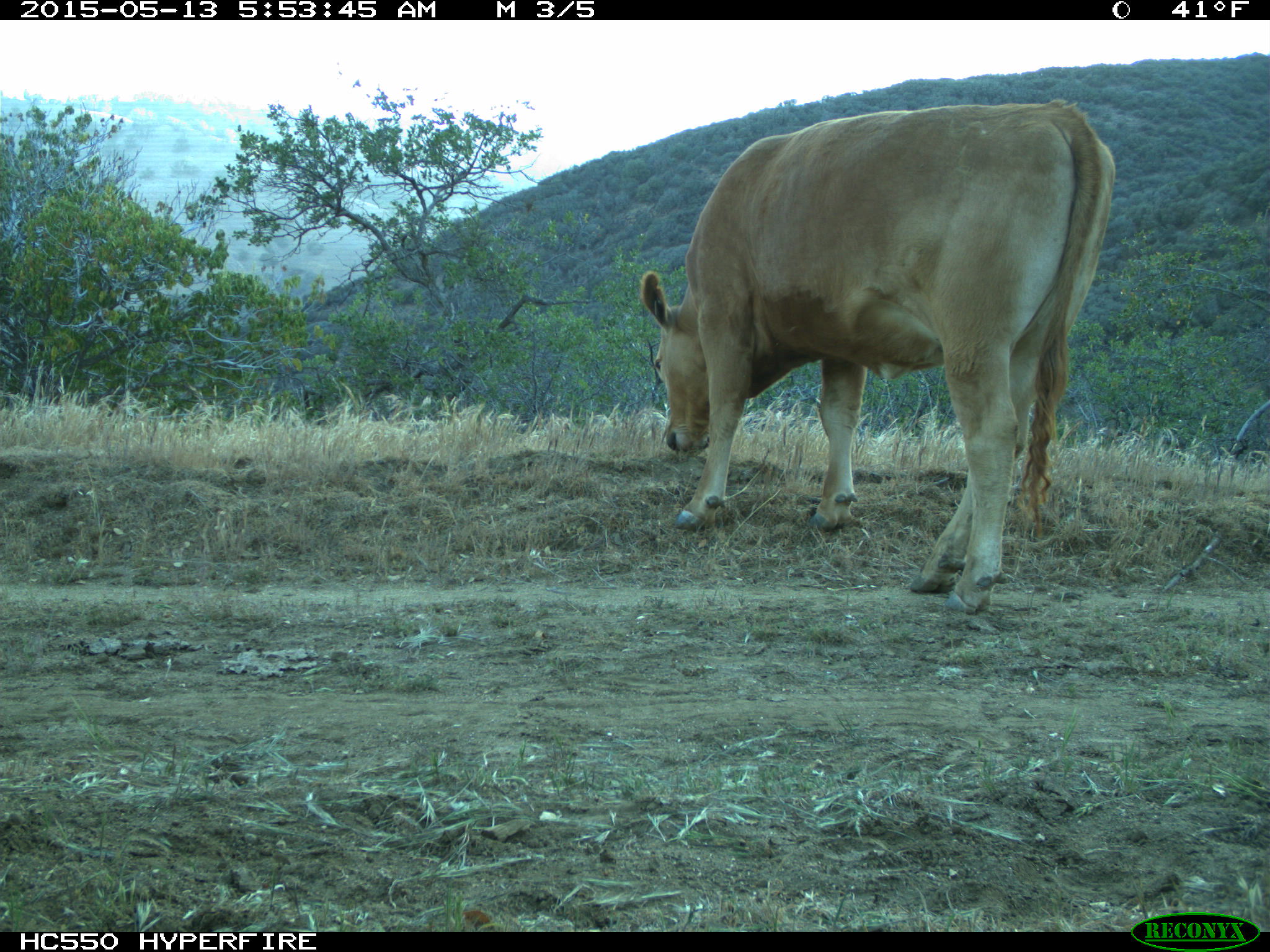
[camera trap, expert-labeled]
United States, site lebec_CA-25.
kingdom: Animalia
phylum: Chordata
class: Mammalia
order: Artiodactyla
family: Bovidae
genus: Bos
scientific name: Bos taurus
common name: domestic cow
Bos taurus (domestic cow).